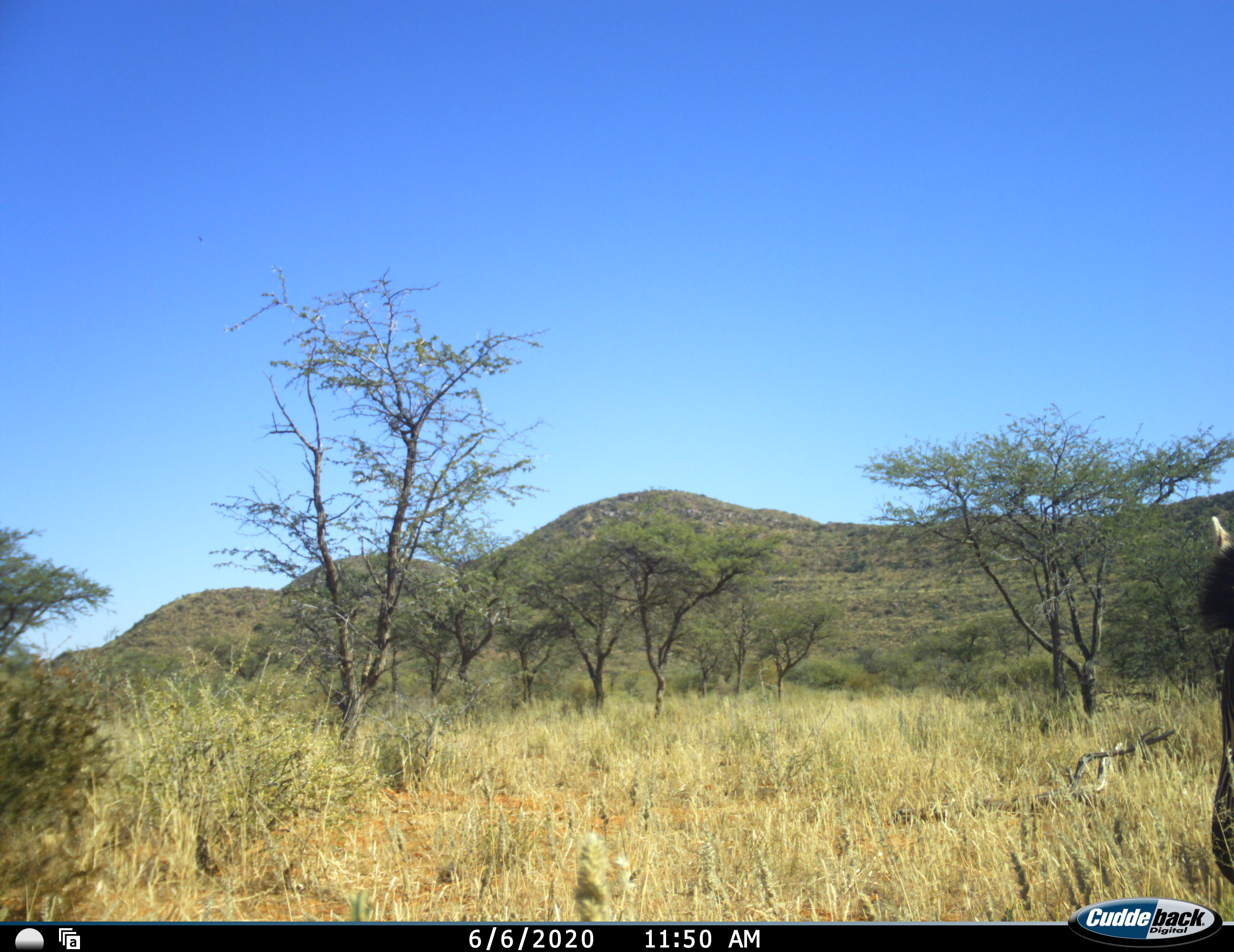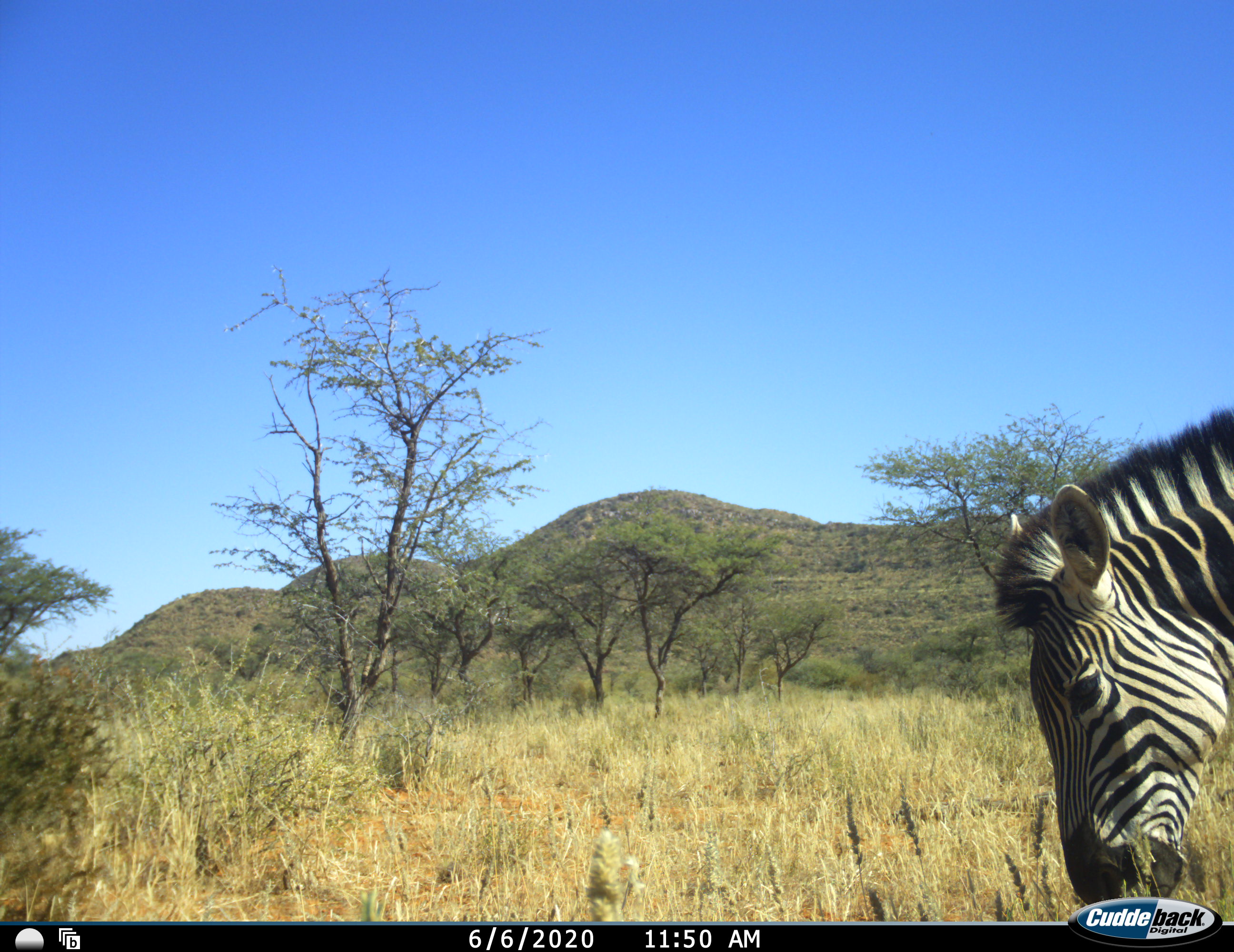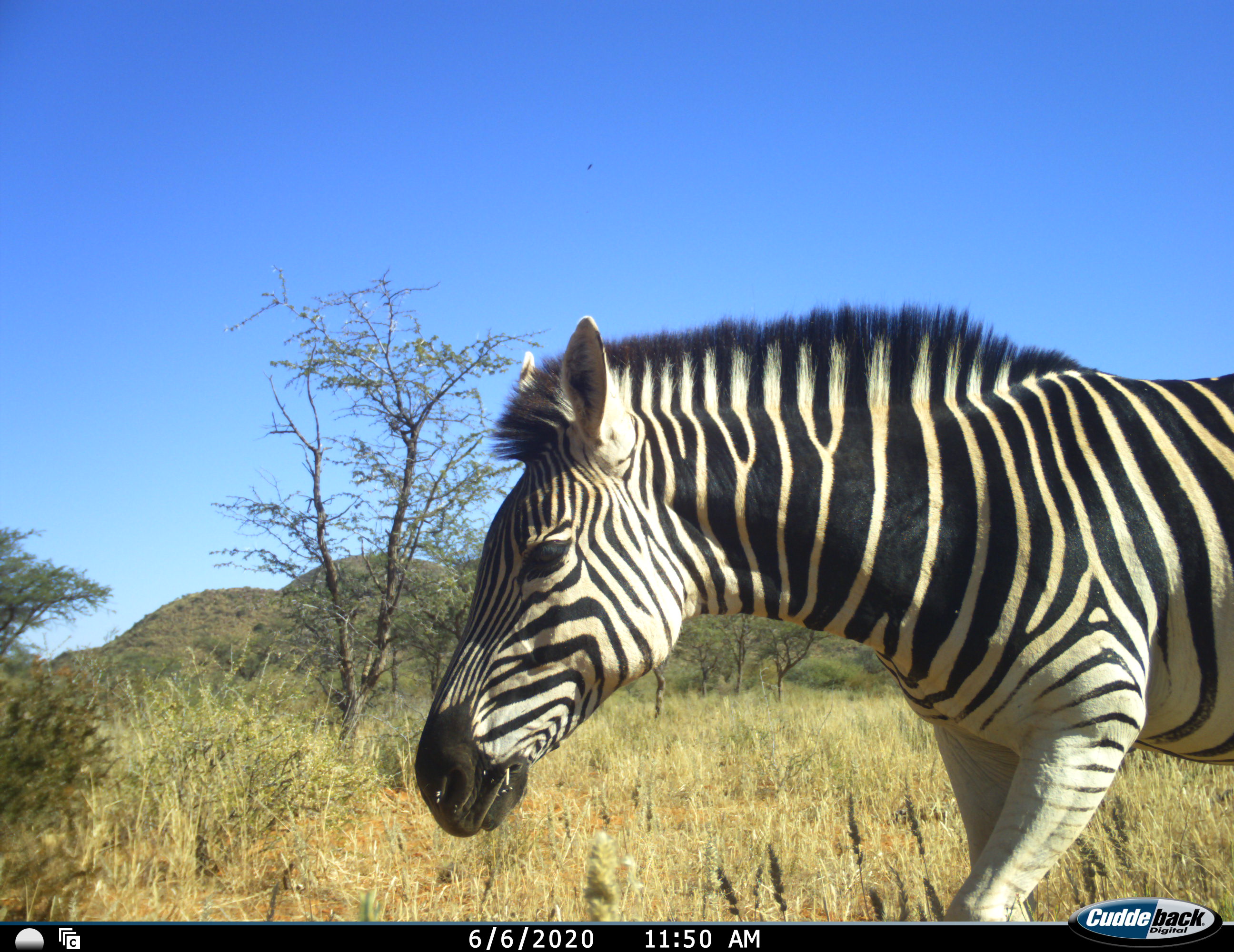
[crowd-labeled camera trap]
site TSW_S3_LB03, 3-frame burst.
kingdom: Animalia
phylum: Chordata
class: Mammalia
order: Perissodactyla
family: Equidae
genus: Equus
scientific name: Equus quagga burchellii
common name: burchell's zebra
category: zebraburchells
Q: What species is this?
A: Zebraburchells (burchell's zebra) (Equus quagga burchellii).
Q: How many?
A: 1.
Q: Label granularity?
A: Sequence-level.